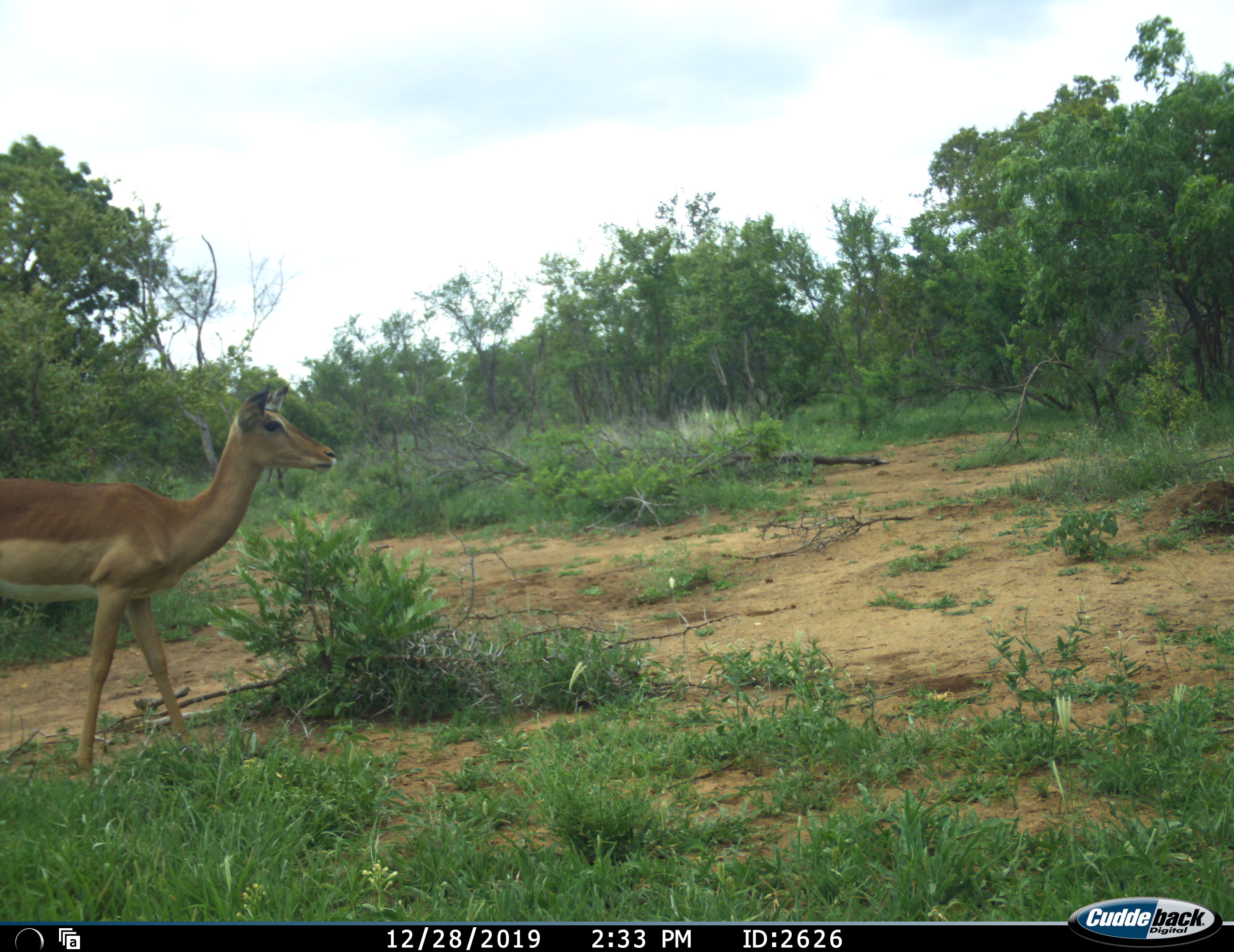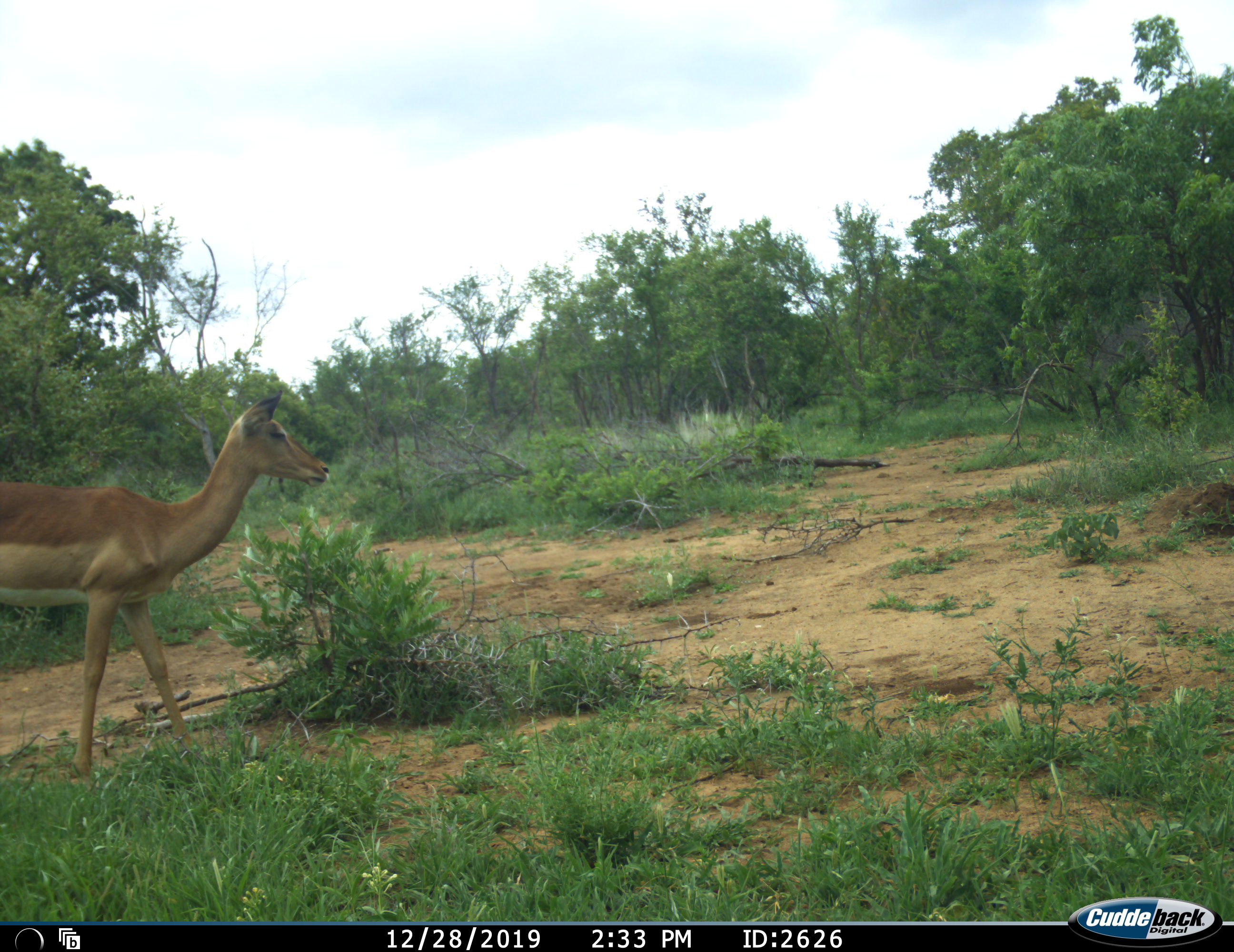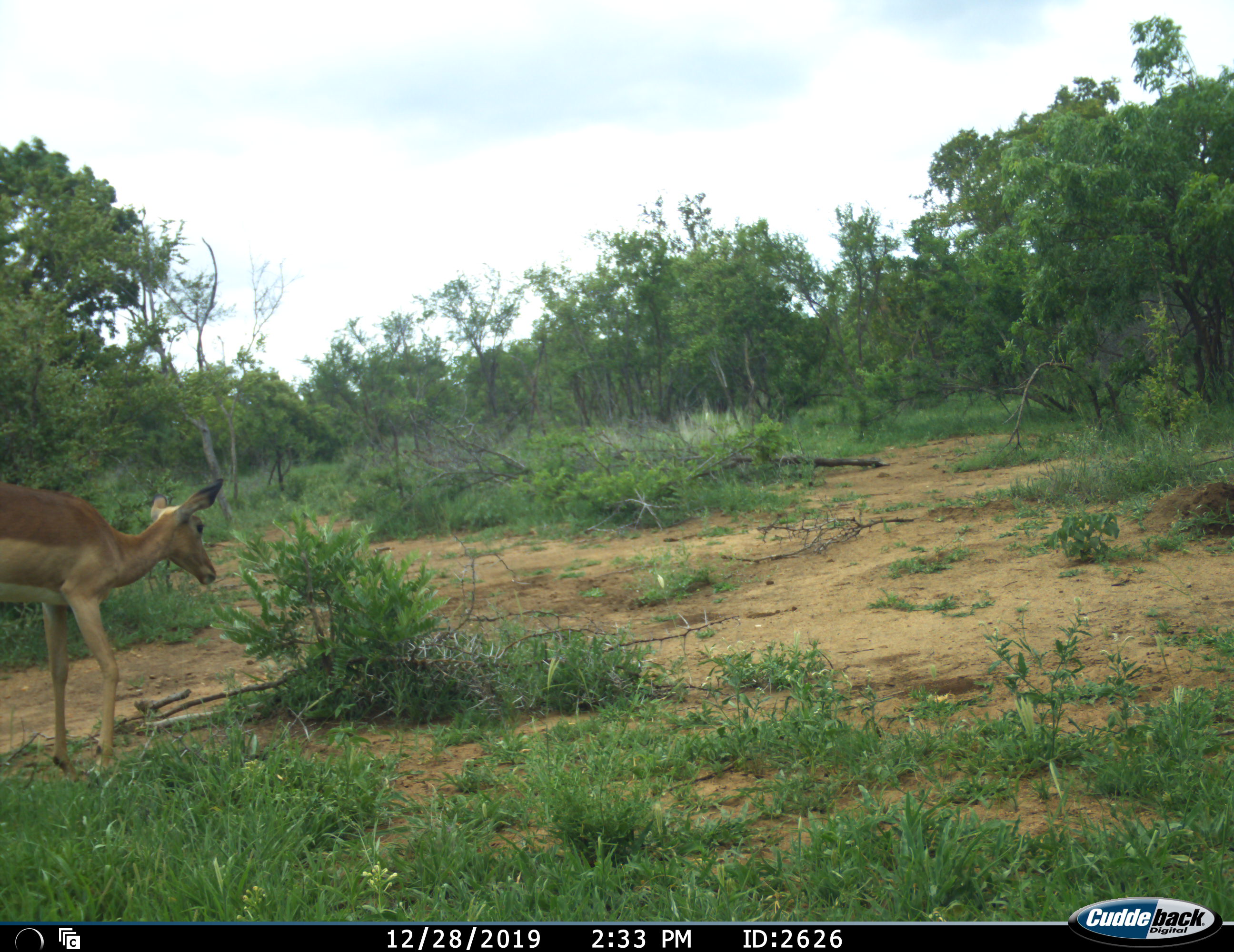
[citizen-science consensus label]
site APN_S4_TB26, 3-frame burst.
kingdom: Animalia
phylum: Chordata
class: Mammalia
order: Artiodactyla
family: Bovidae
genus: Aepyceros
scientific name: Aepyceros melampus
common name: impala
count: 1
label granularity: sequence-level